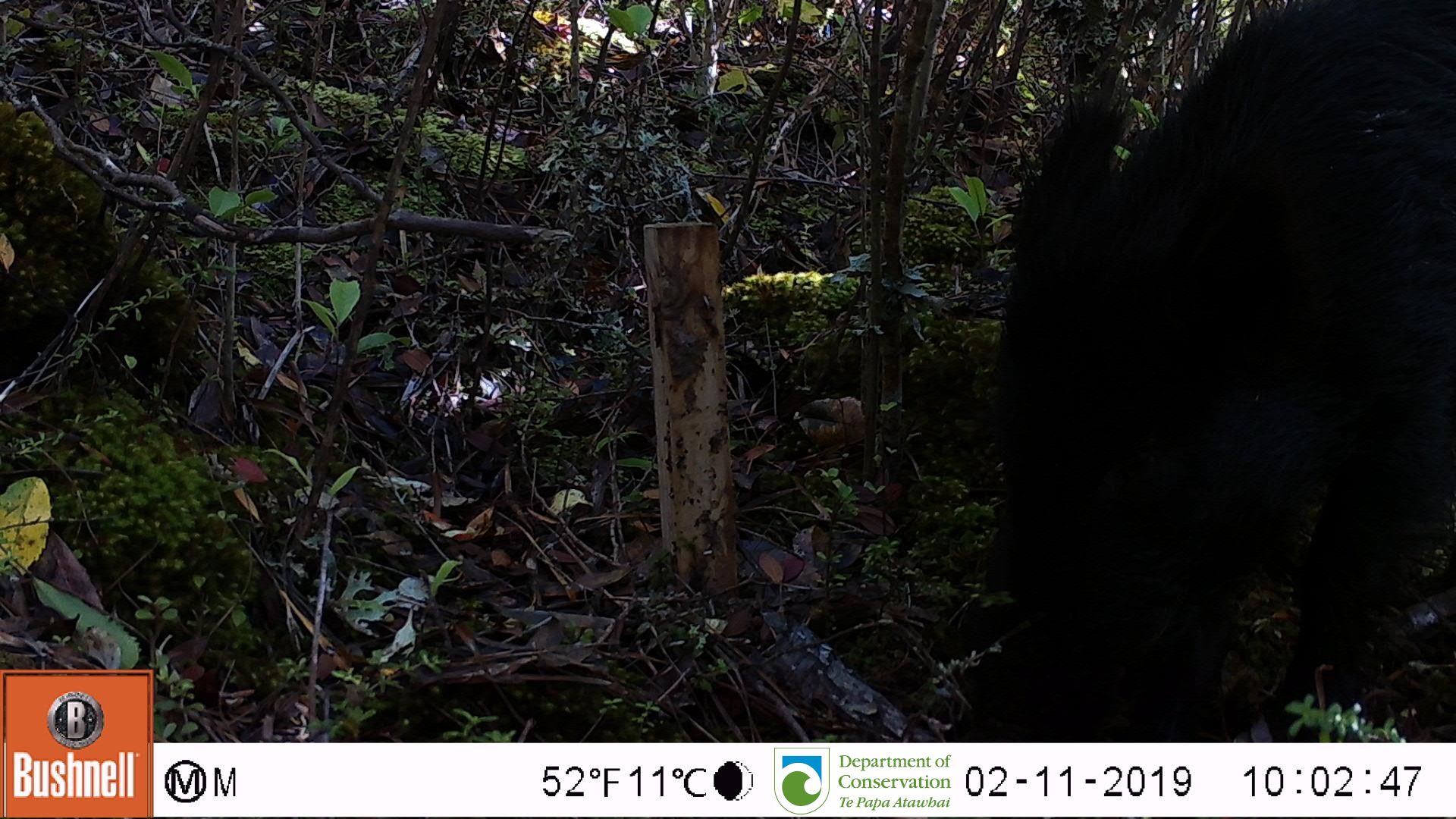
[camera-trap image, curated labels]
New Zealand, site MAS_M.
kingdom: Animalia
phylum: Chordata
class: Mammalia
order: Artiodactyla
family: Suidae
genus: Sus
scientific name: Sus scrofa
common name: pig